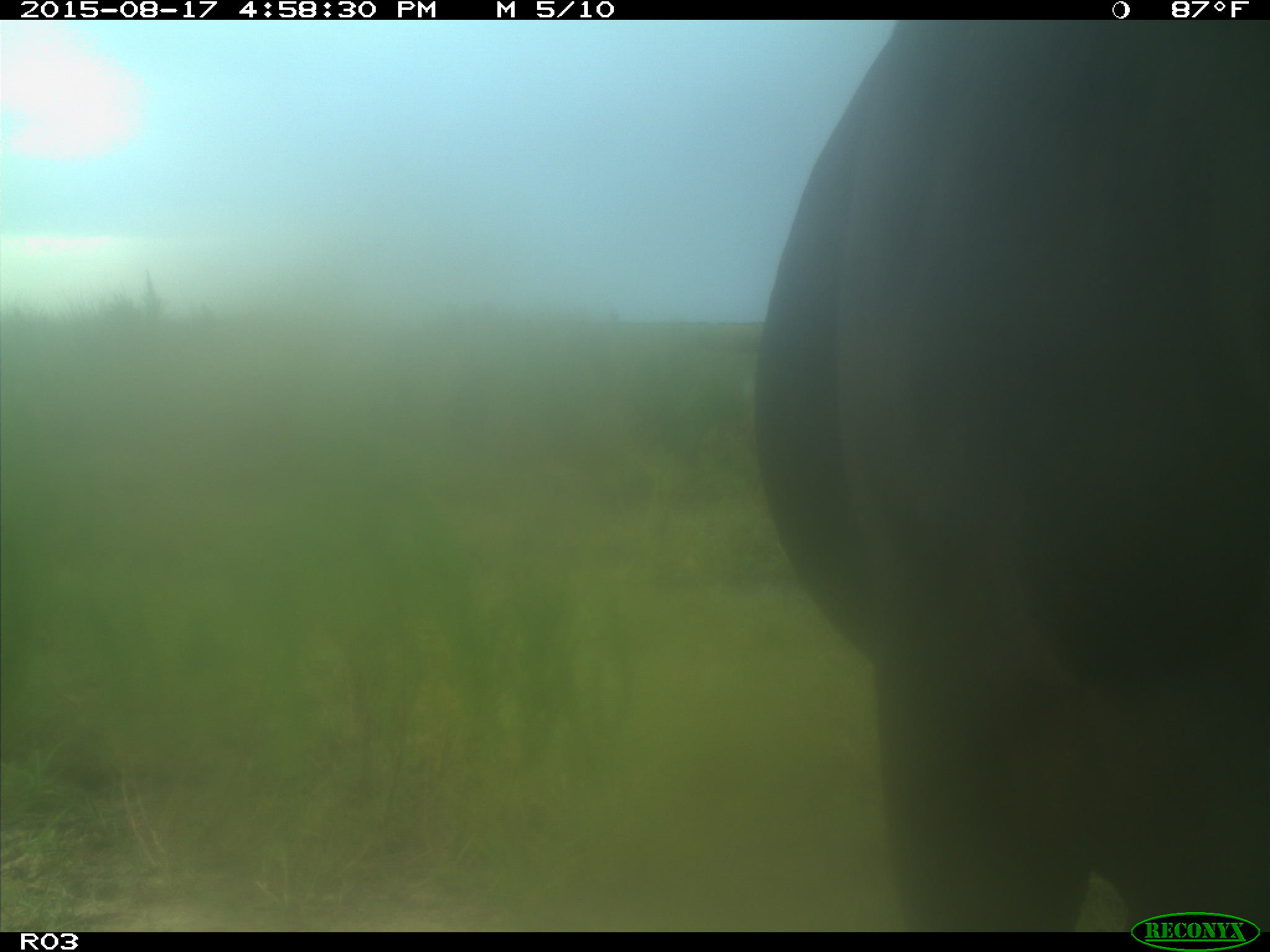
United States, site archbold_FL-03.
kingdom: Animalia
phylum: Chordata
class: Mammalia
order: Artiodactyla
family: Bovidae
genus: Bos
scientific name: Bos taurus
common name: domestic cow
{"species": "Bos taurus (domestic cow)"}